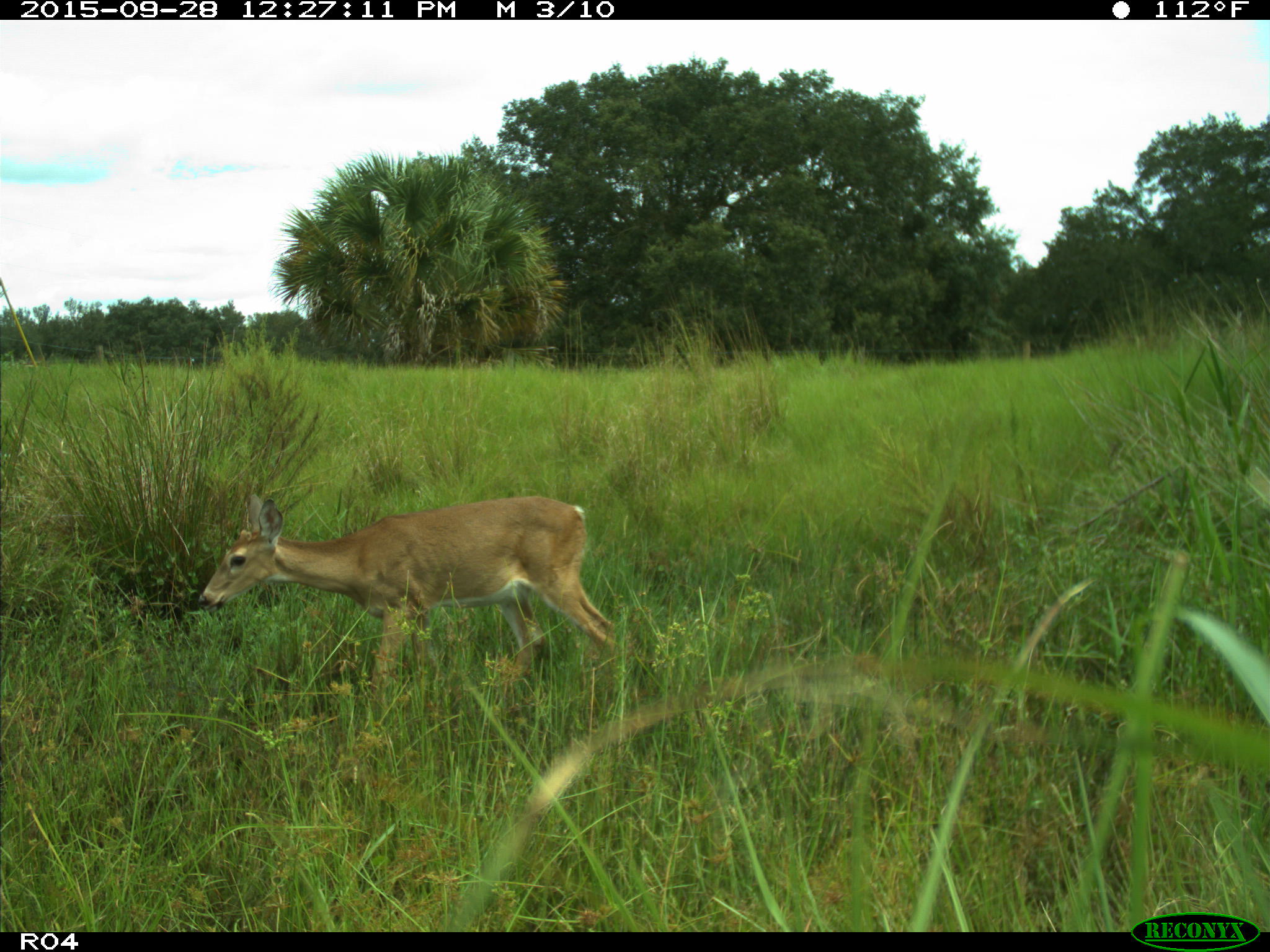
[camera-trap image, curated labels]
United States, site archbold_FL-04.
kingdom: Animalia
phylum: Chordata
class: Mammalia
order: Artiodactyla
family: Cervidae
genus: Odocoileus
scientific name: Odocoileus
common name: deer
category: unidentified deer